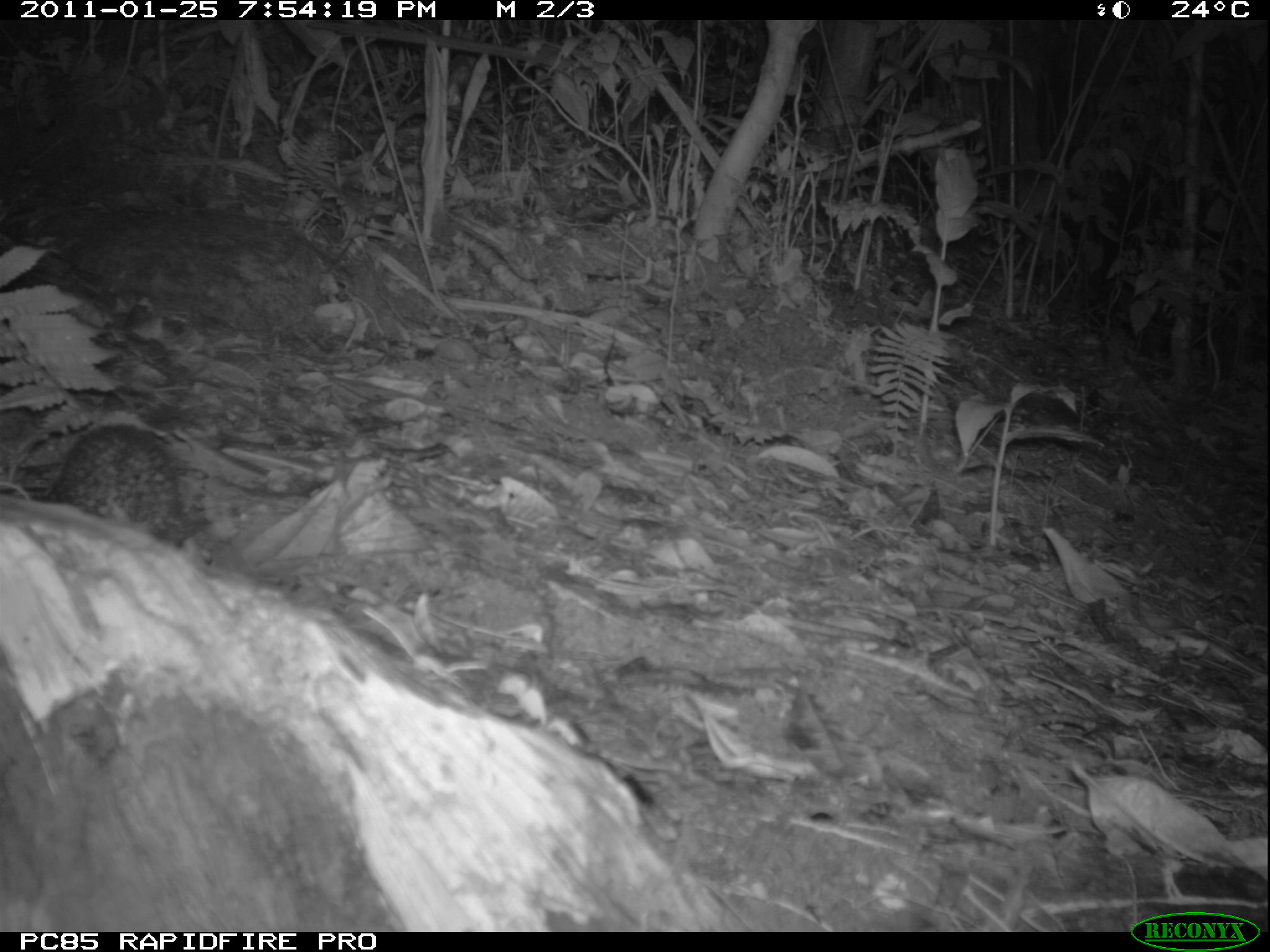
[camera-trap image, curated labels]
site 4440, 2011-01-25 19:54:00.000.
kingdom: Animalia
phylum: Chordata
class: Mammalia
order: Afrosoricida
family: Tenrecidae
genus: Setifer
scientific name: Setifer setosus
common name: greater hedgehog tenrec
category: setifer sp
Setifer sp (greater hedgehog tenrec) (Setifer setosus), count 1.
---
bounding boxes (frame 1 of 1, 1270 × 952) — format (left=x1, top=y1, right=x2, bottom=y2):
setifer sp: (left=30, top=424, right=212, bottom=550)